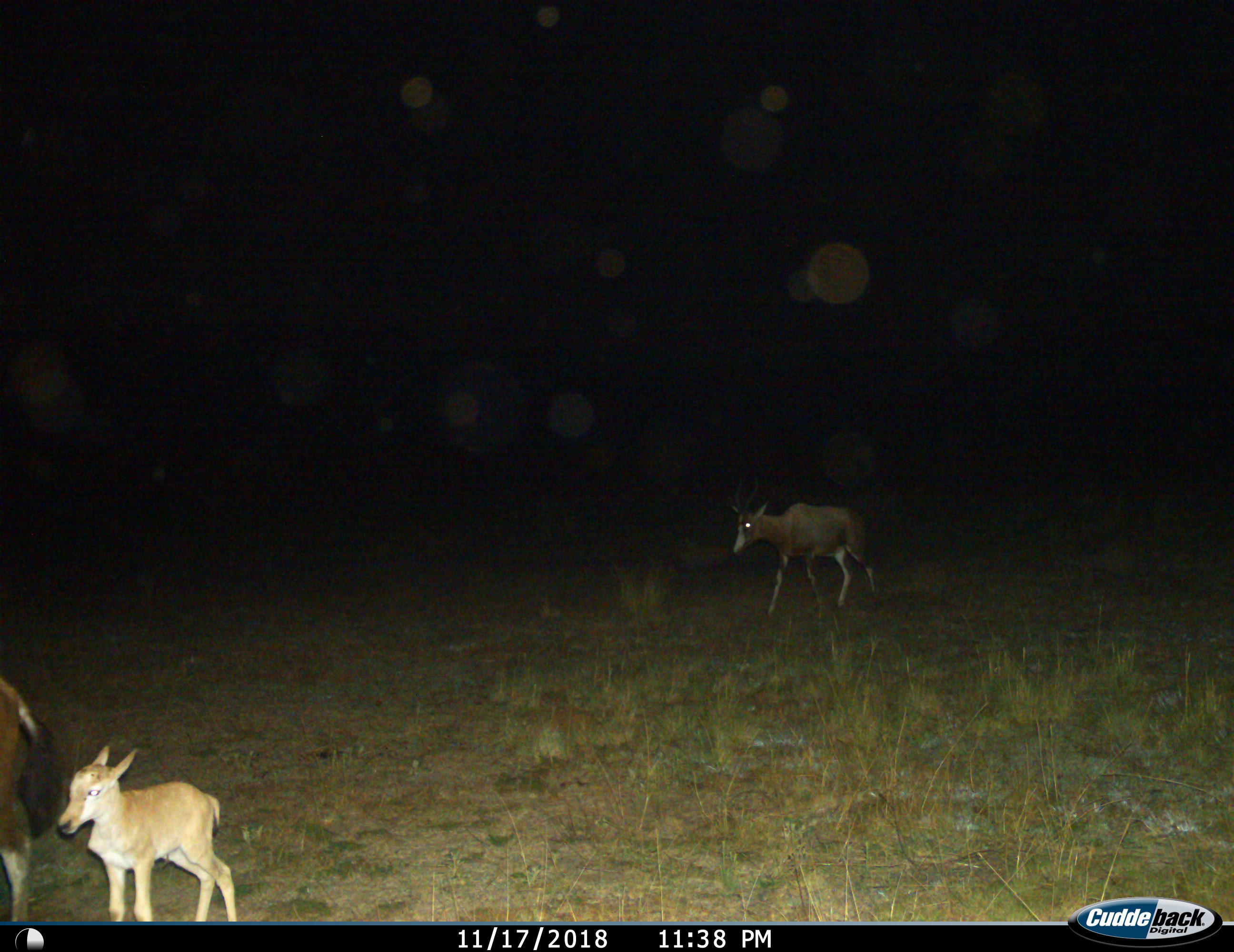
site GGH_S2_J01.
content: unidentified animal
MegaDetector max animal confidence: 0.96